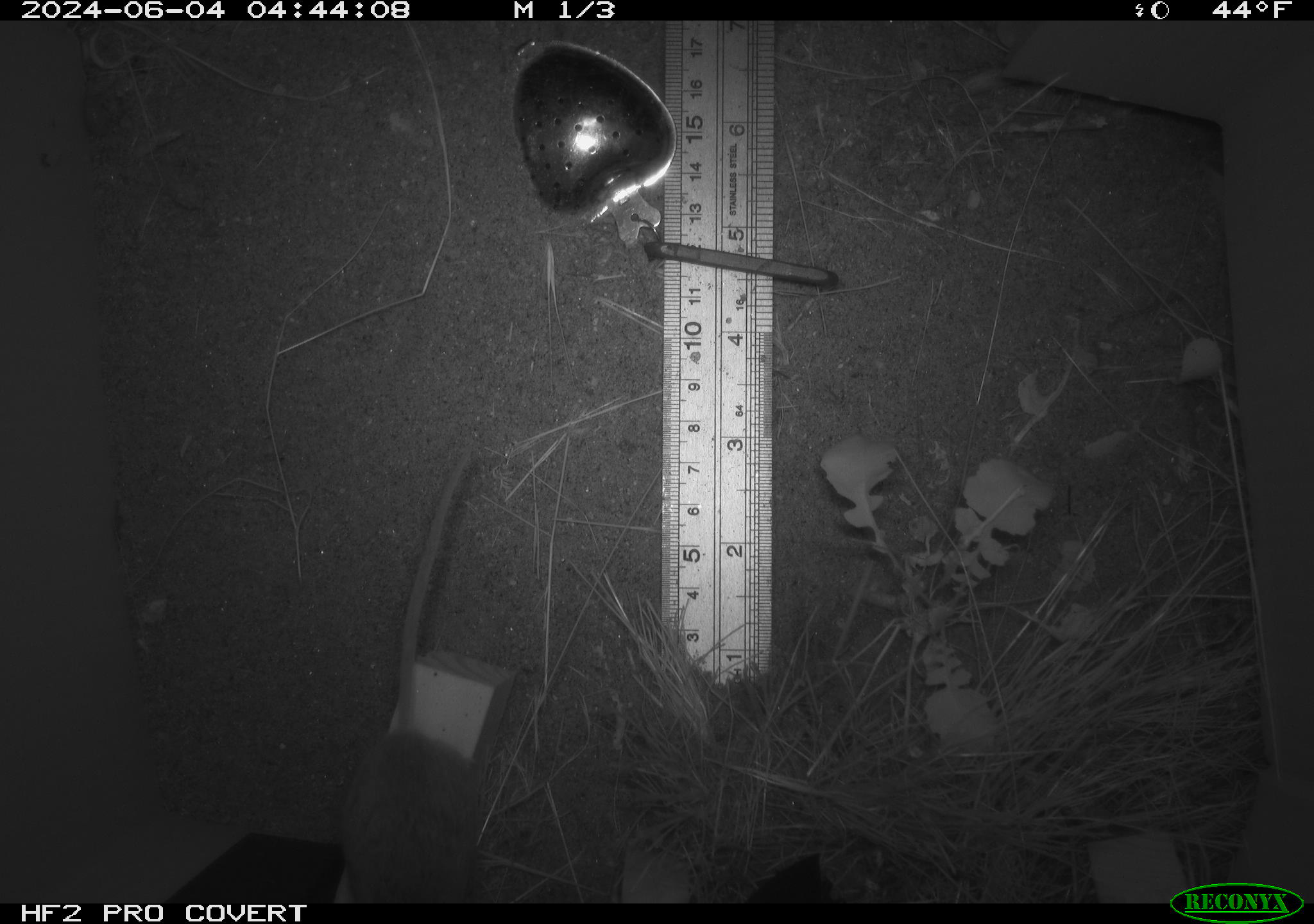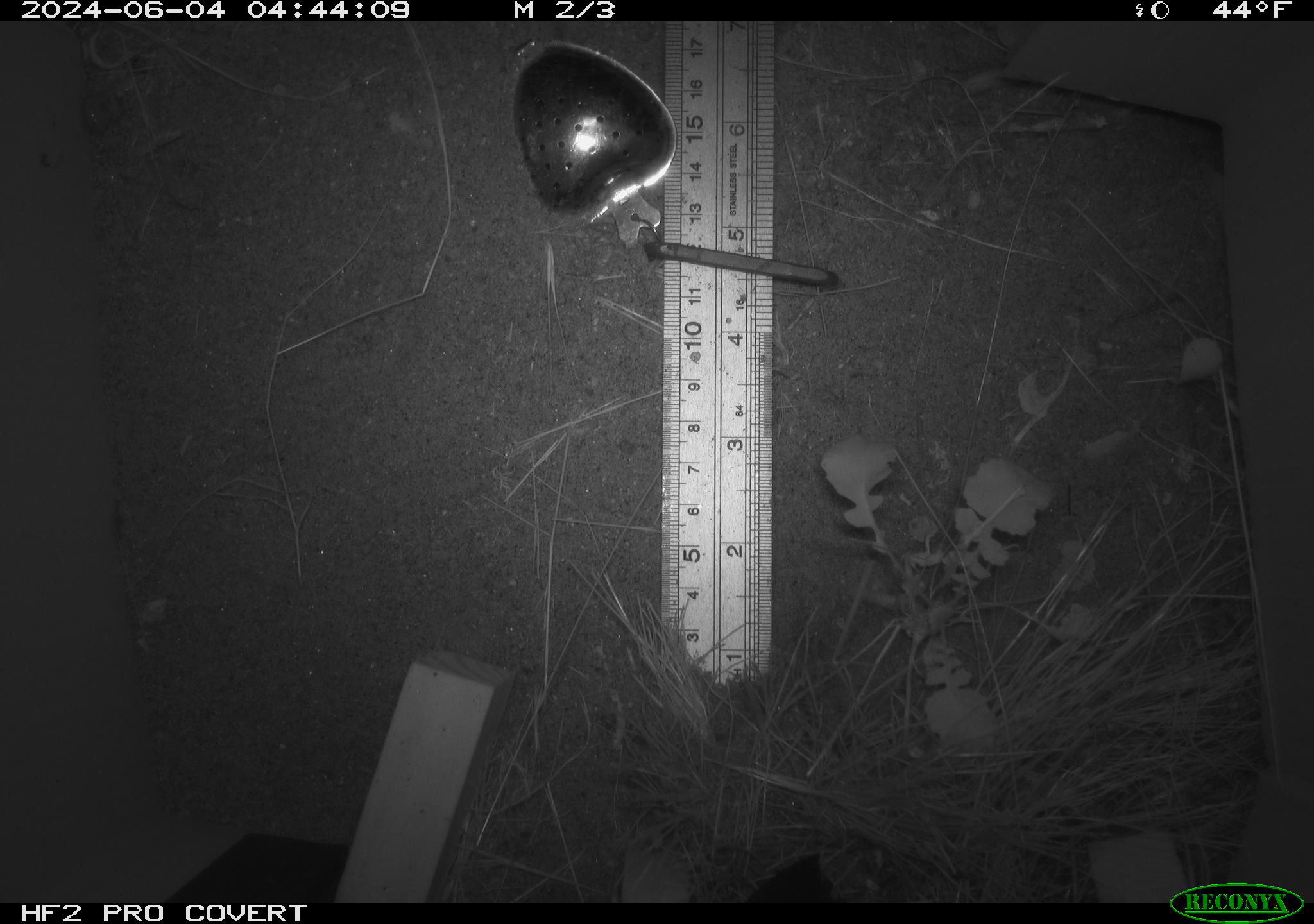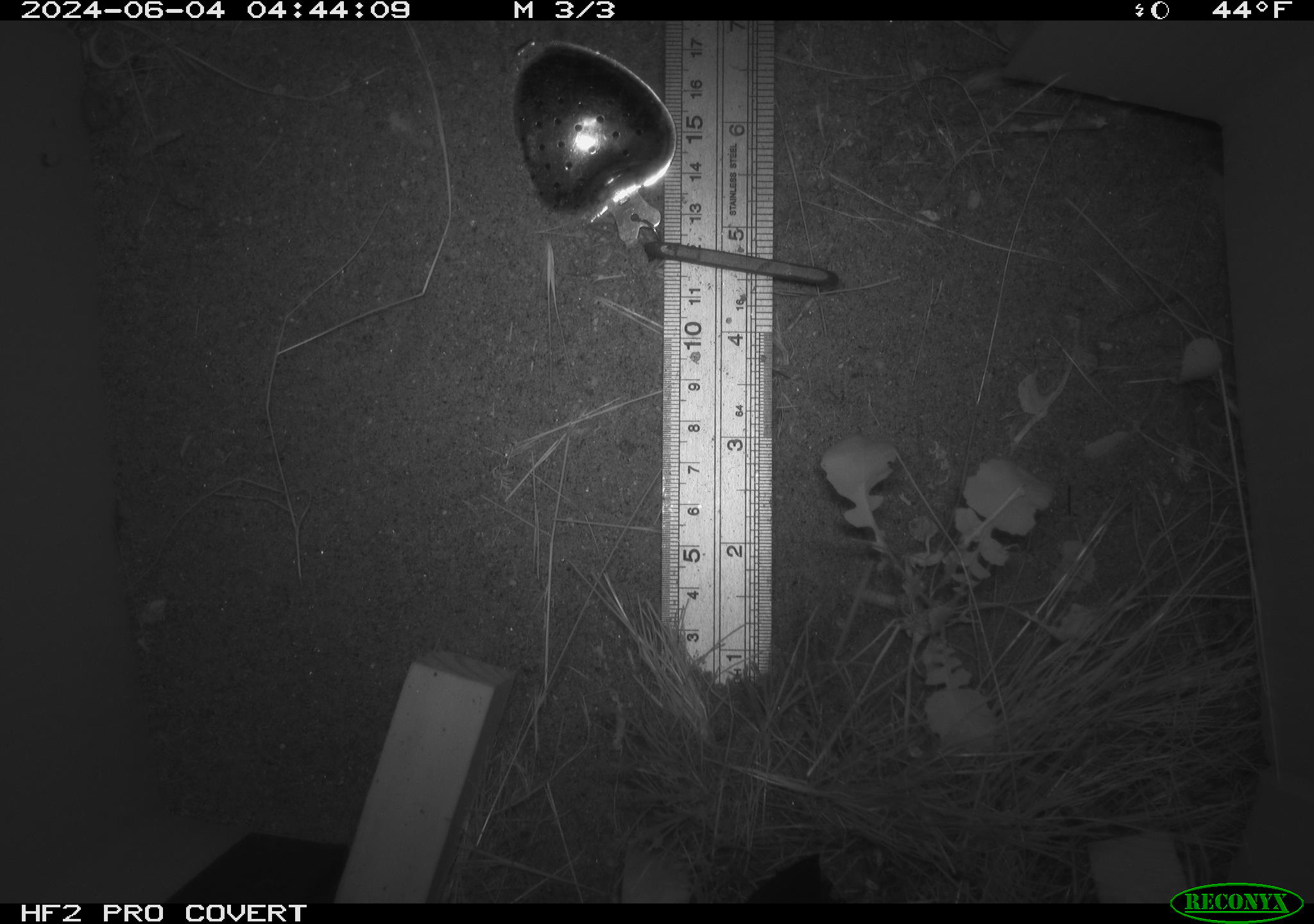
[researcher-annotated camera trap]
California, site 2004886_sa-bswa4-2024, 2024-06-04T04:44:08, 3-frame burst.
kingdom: Animalia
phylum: Chordata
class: Mammalia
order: Rodentia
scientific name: Rodentia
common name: rodent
Rodent (Rodentia).